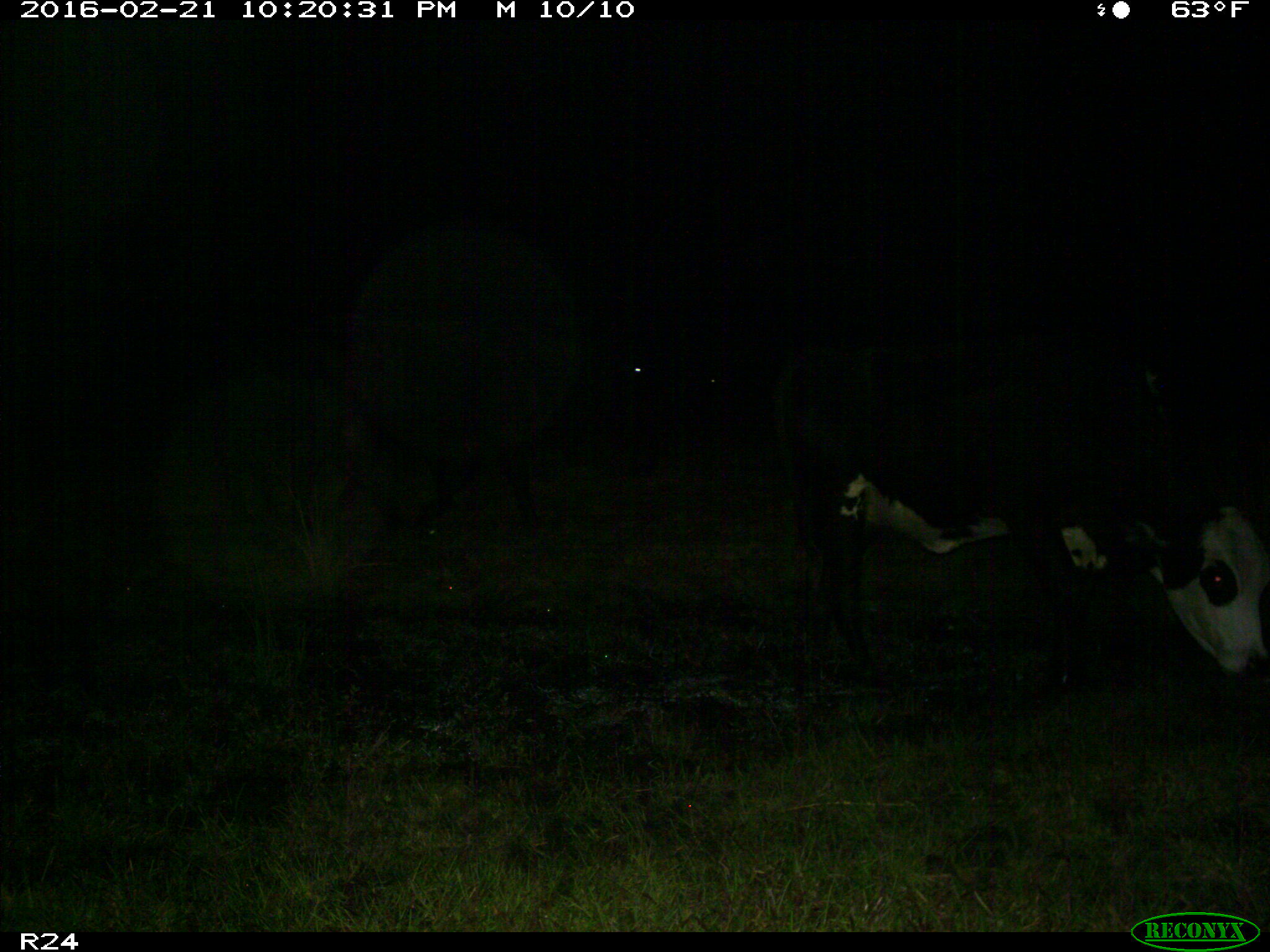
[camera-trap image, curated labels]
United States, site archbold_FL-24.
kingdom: Animalia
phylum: Chordata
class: Mammalia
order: Artiodactyla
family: Bovidae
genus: Bos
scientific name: Bos taurus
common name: domestic cow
Bos taurus (domestic cow).